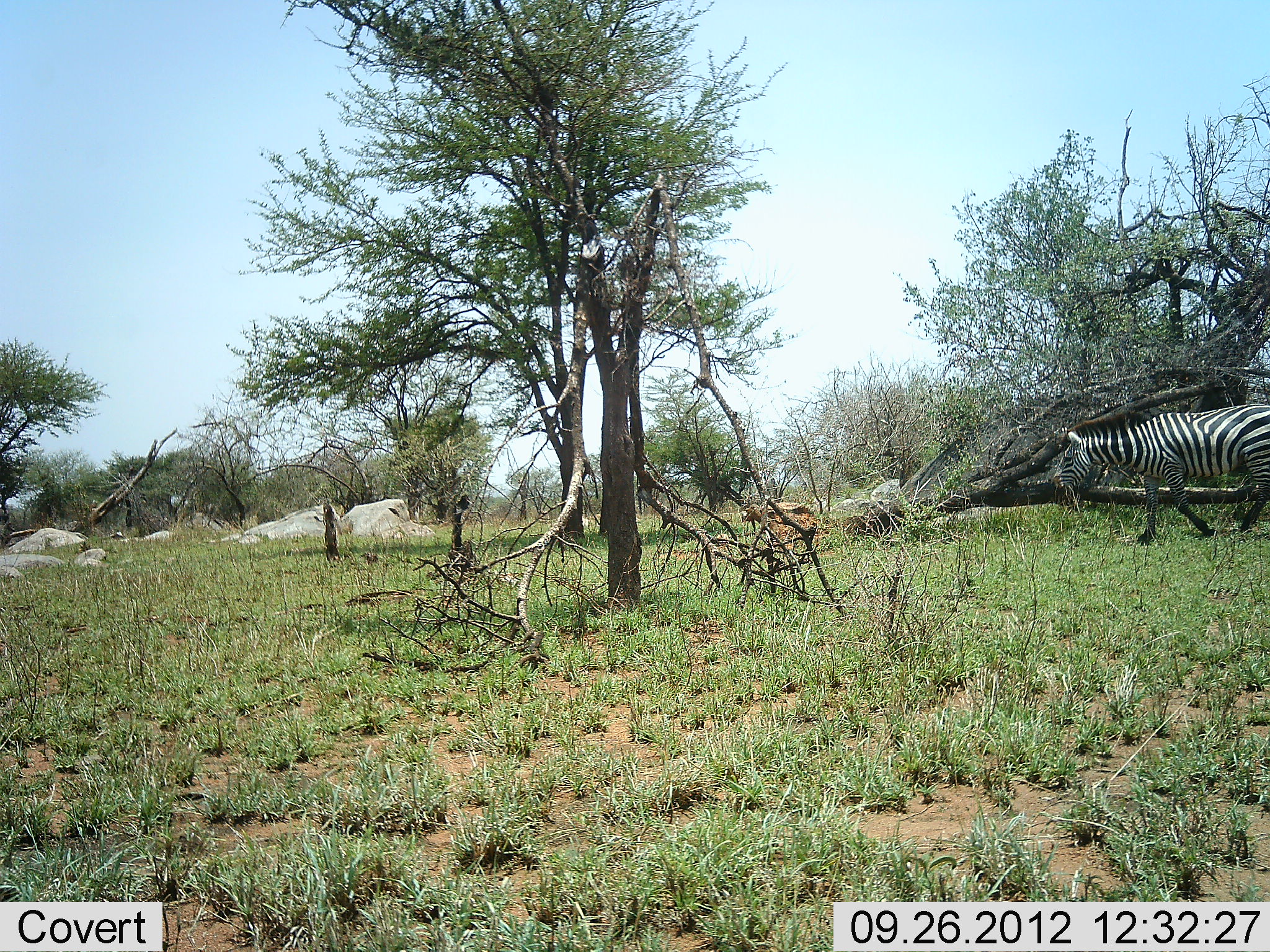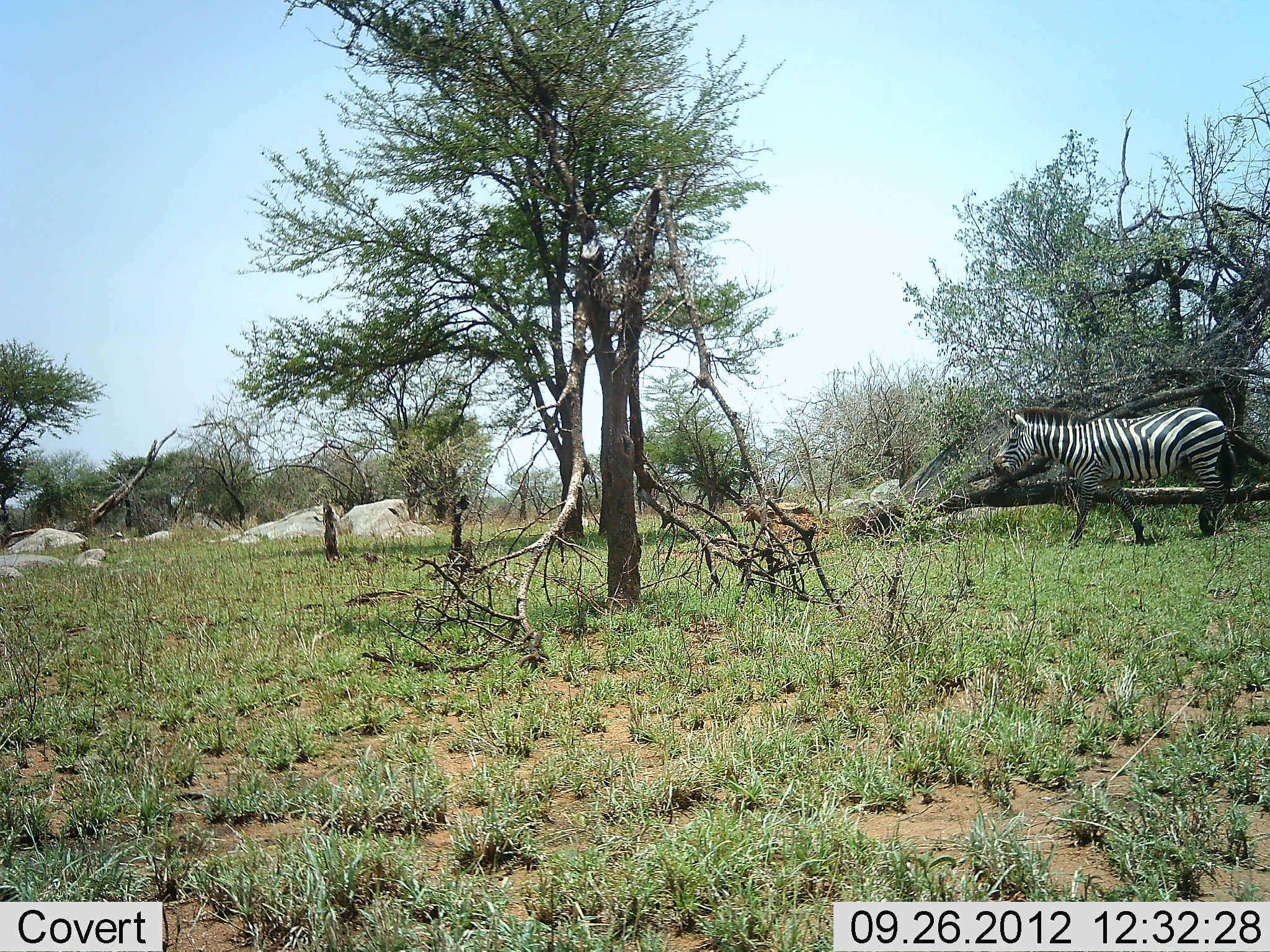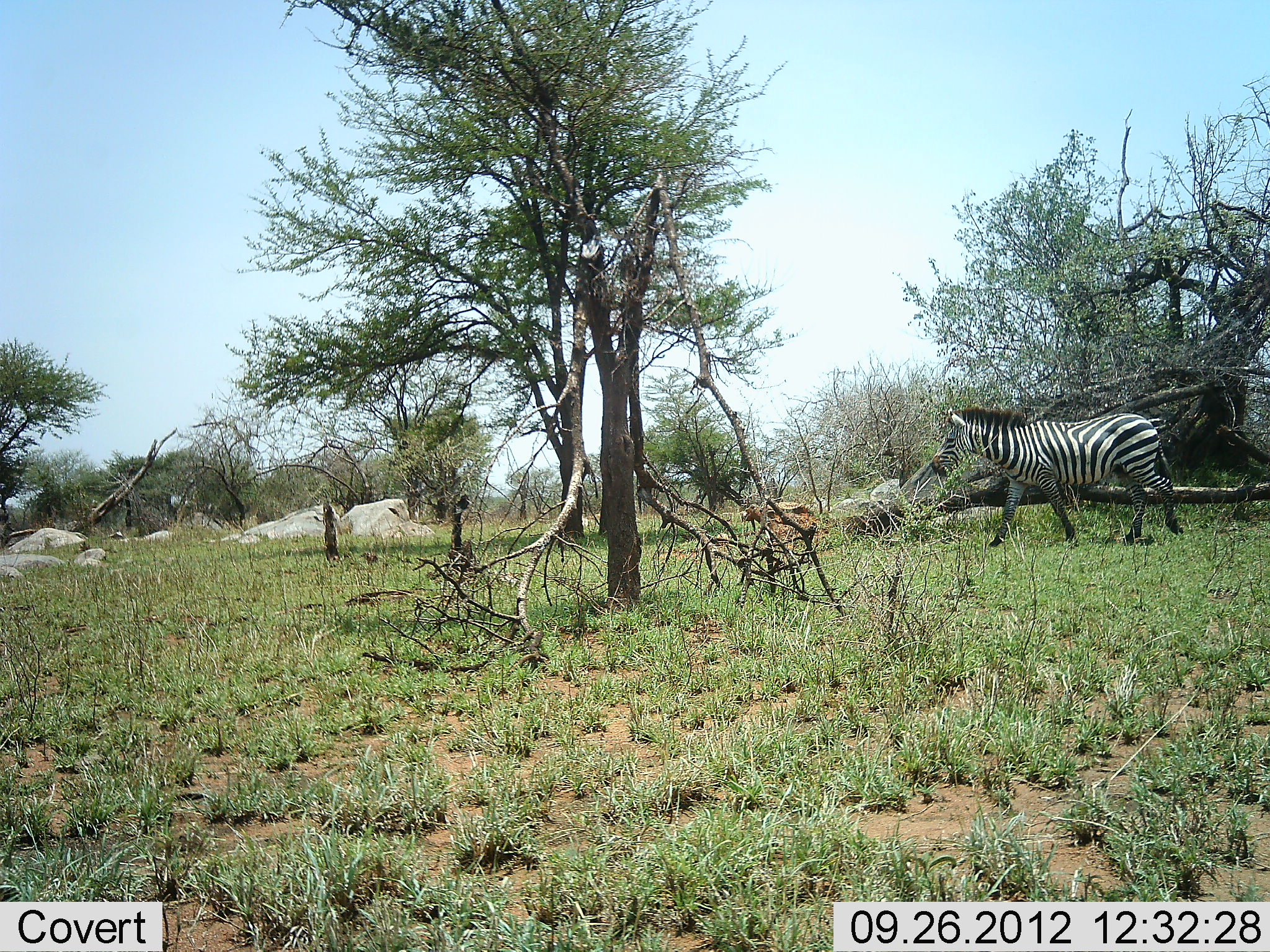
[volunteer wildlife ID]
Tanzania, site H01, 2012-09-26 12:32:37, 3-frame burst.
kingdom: Animalia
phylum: Chordata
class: Mammalia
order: Perissodactyla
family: Equidae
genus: Equus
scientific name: Equus quagga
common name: plains zebra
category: zebra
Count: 1.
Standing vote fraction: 10%.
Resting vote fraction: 0%.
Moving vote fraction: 90%.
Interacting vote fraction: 0%.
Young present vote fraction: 0%.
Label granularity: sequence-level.